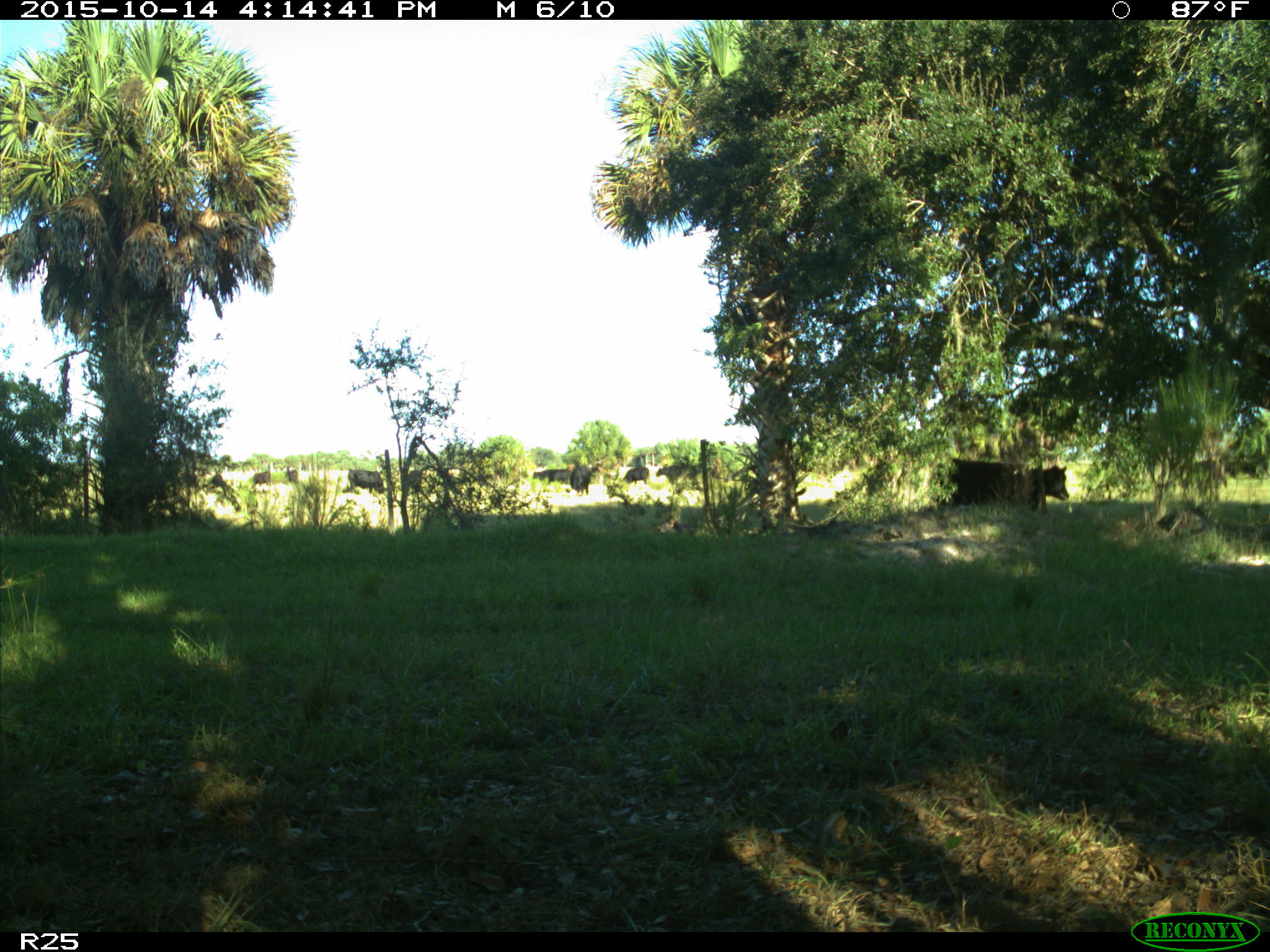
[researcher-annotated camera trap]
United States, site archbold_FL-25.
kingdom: Animalia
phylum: Chordata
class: Mammalia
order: Artiodactyla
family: Bovidae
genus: Bos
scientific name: Bos taurus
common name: domestic cow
Bos taurus (domestic cow).